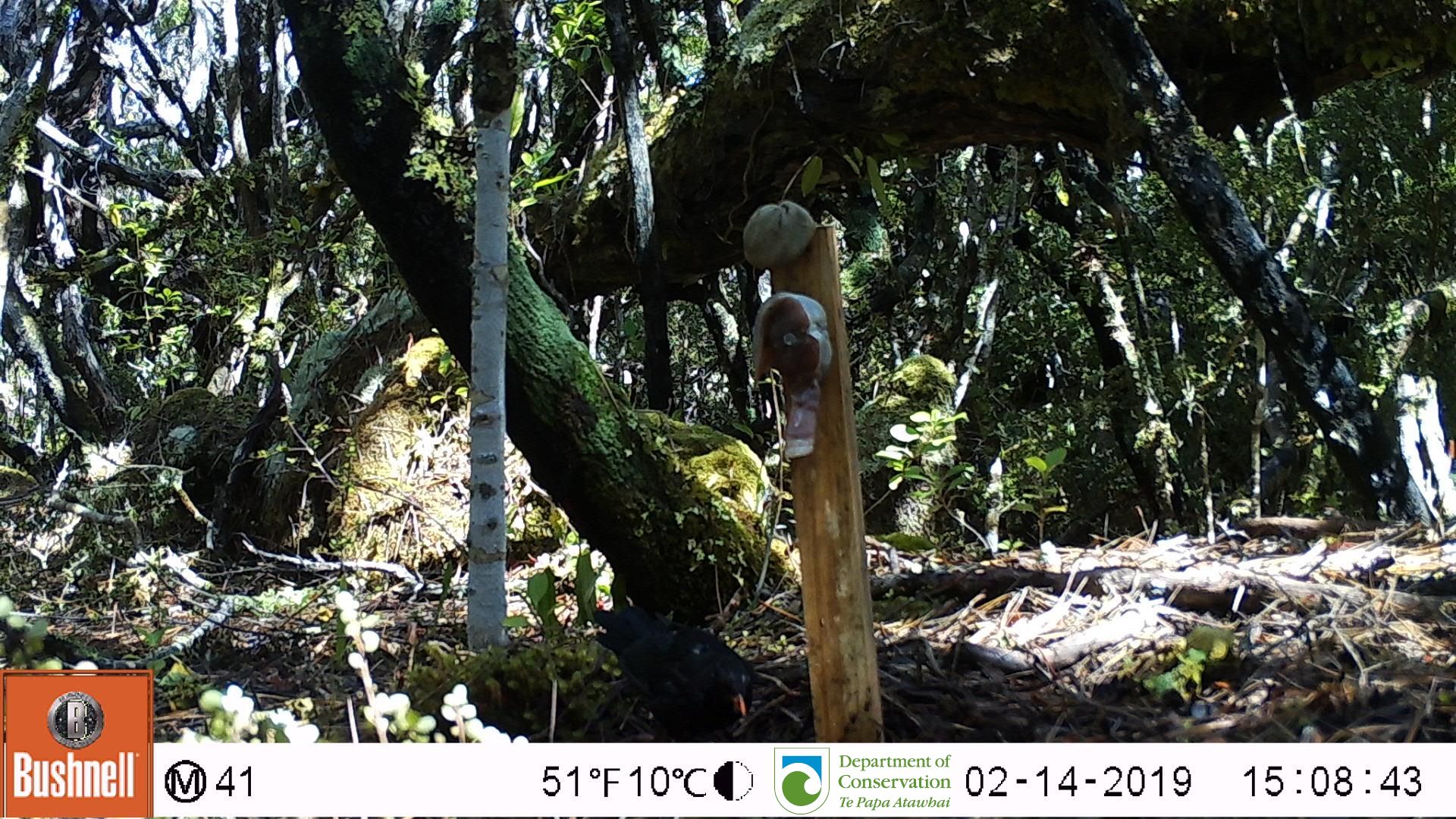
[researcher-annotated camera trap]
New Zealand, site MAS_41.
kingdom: Animalia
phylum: Chordata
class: Aves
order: Passeriformes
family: Turdidae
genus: Turdus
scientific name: Turdus merula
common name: eurasian blackbird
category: blackbird